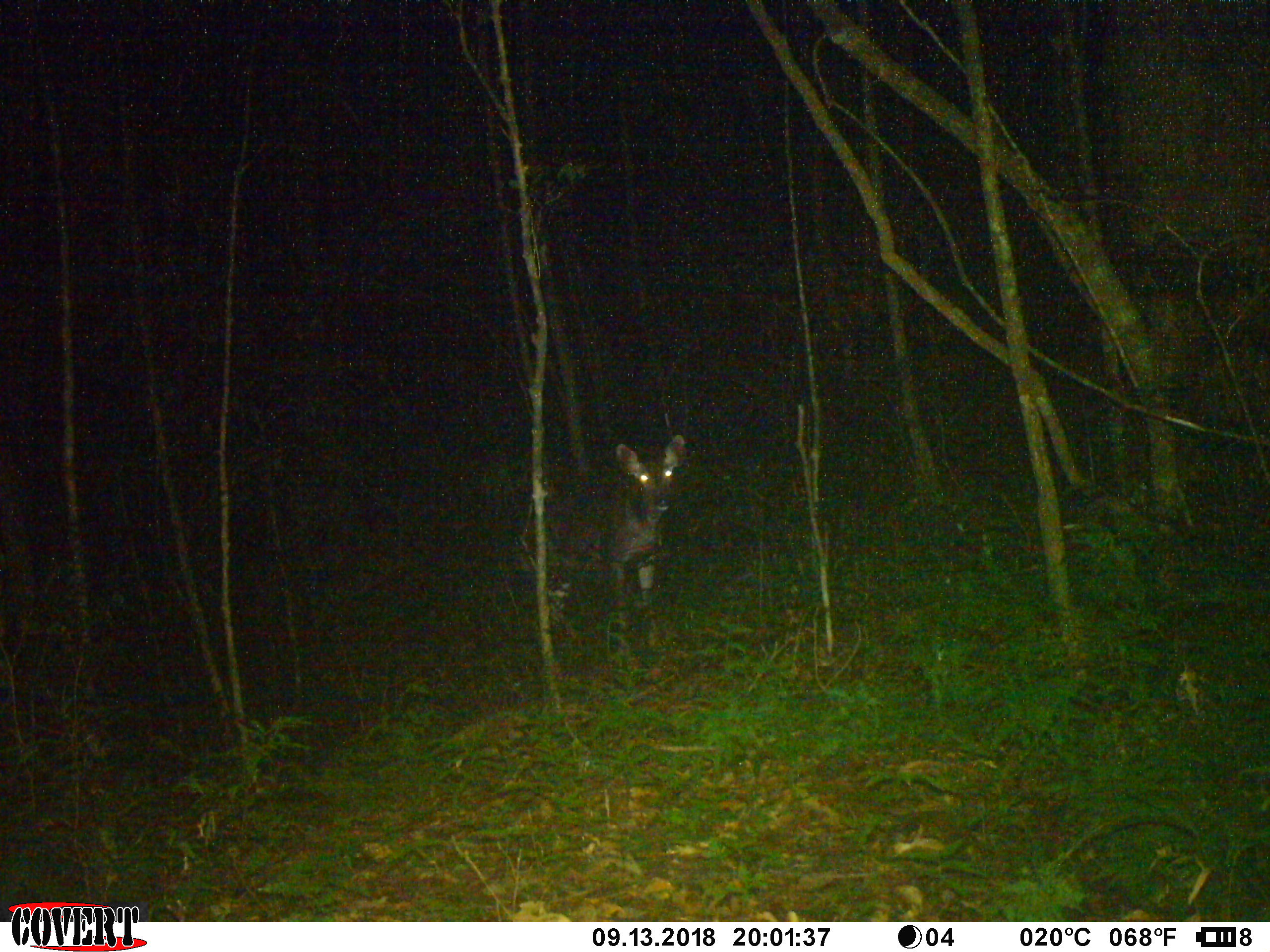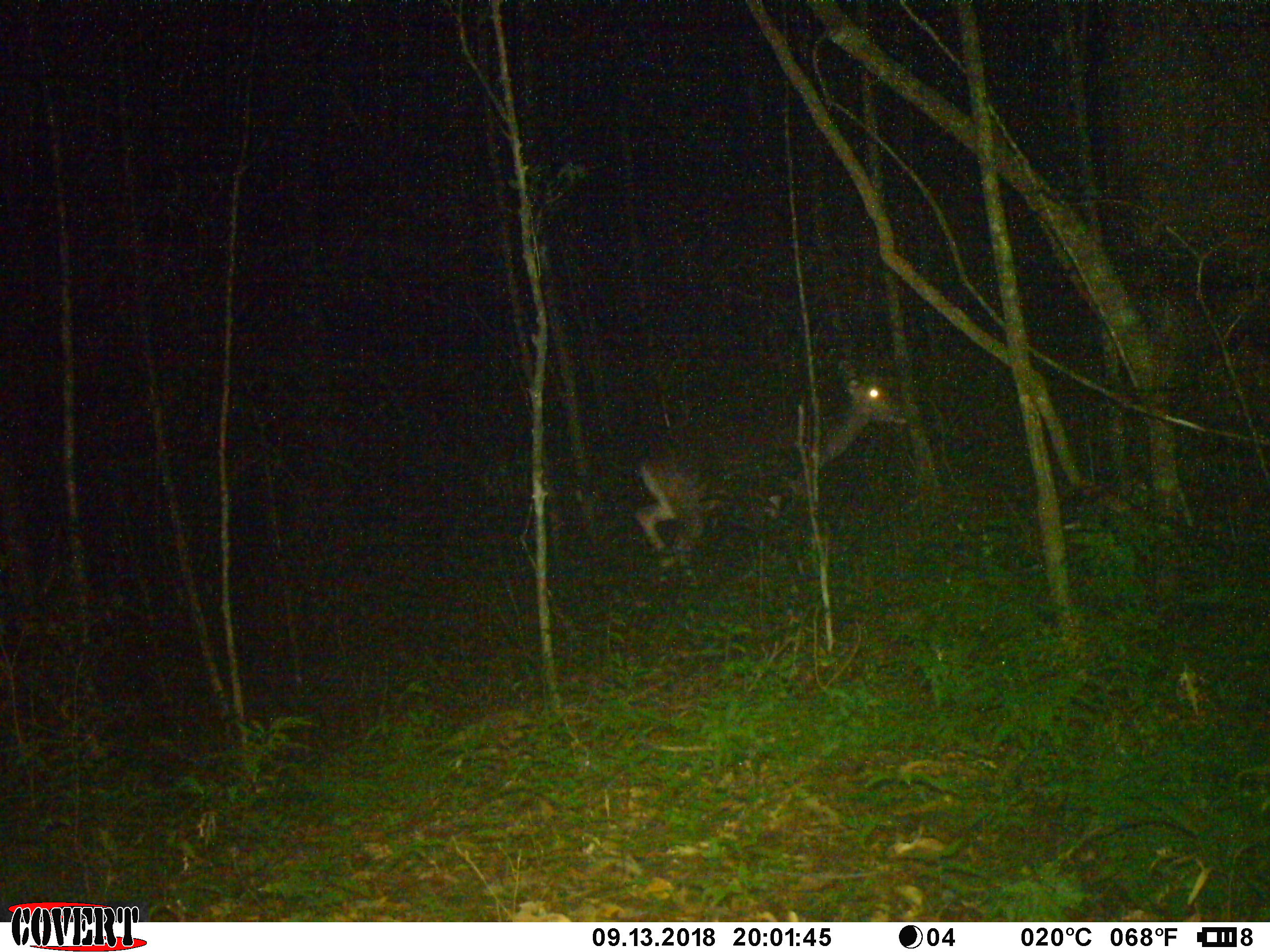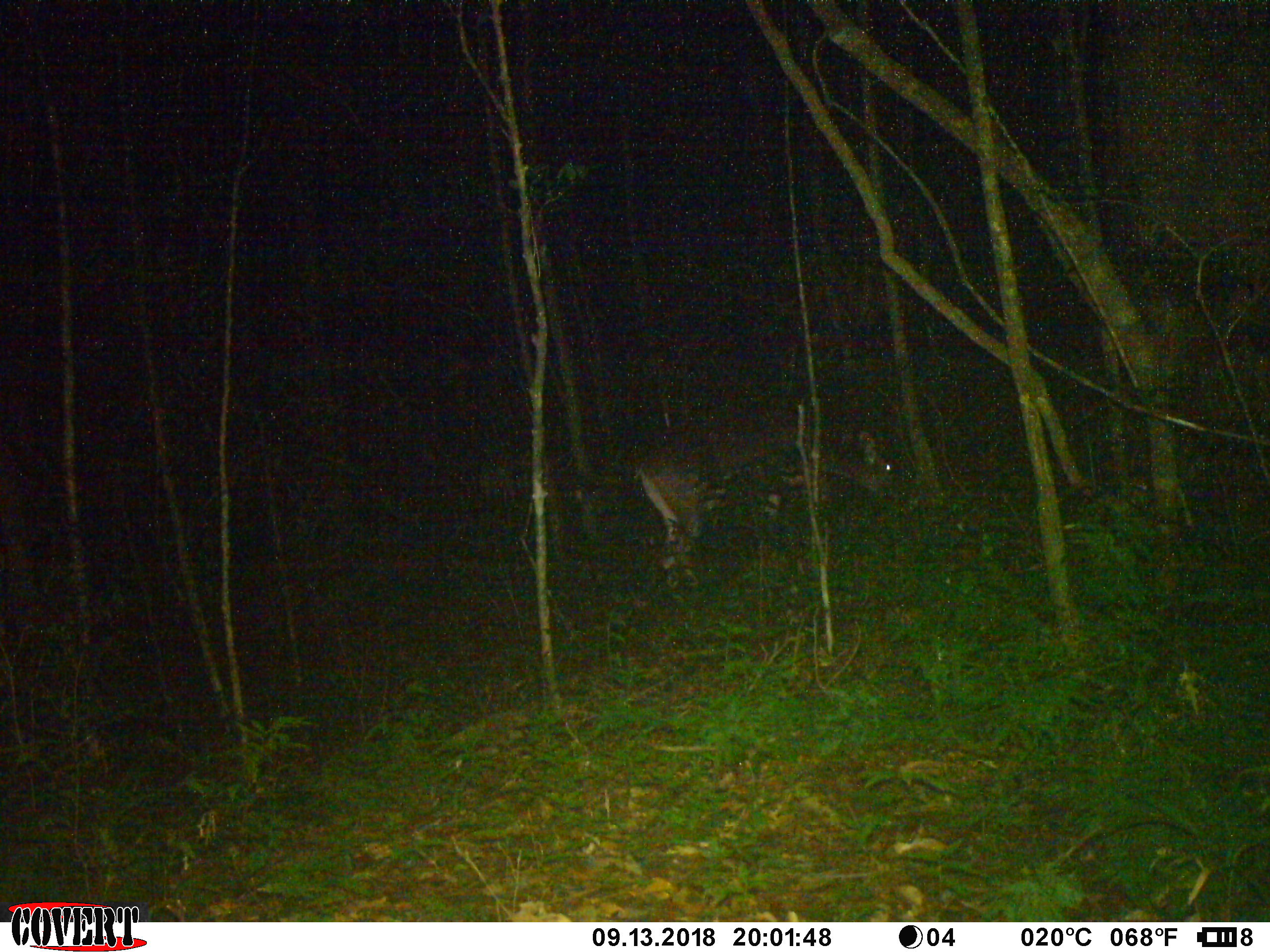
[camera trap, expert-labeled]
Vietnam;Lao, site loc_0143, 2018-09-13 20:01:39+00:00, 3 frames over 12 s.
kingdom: Animalia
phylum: Chordata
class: Mammalia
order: Artiodactyla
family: Cervidae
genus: Rusa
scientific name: Rusa unicolor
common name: sambar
Sambar (Rusa unicolor). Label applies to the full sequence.